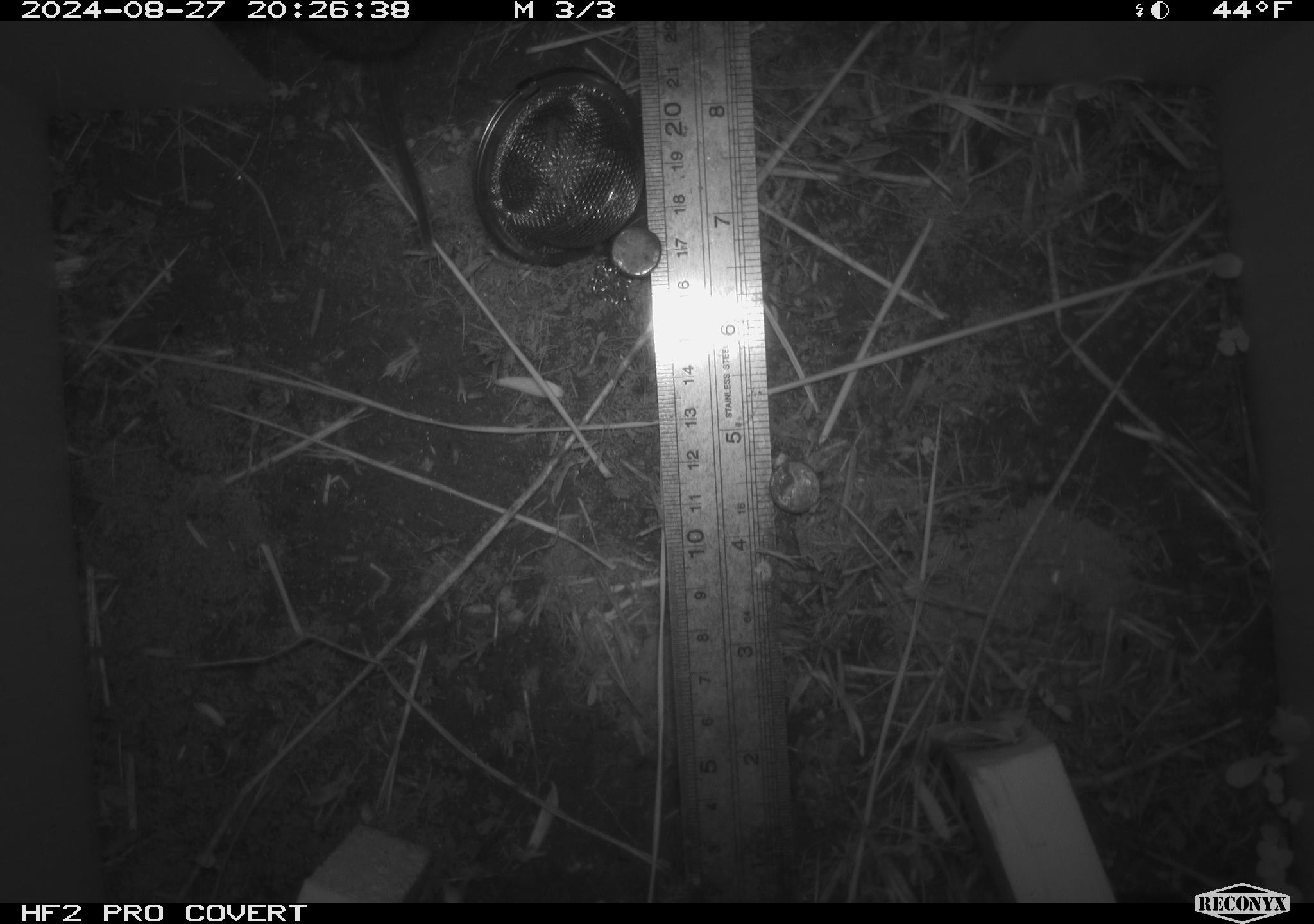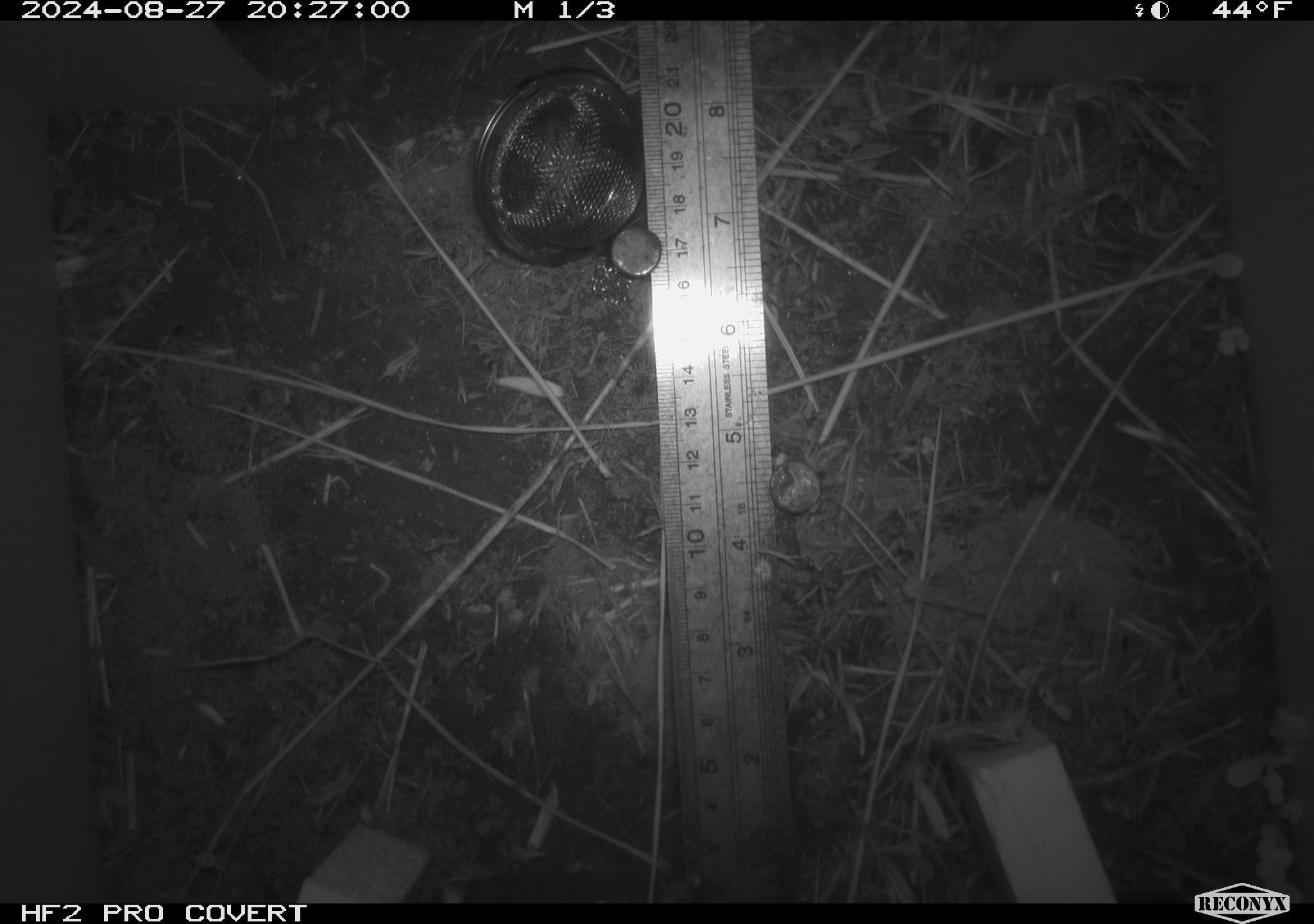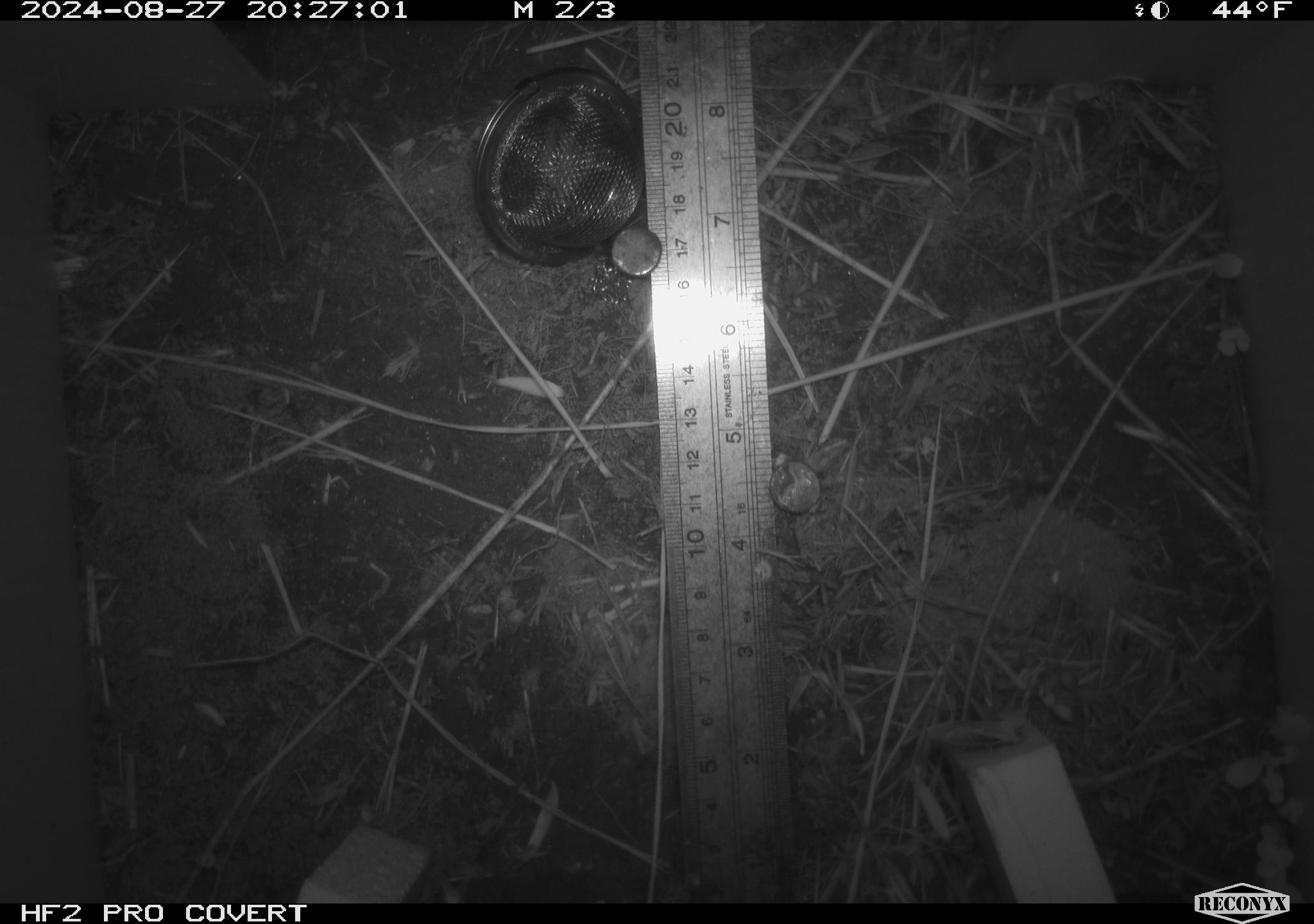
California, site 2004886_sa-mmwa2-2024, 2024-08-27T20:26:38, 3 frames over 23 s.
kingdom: Animalia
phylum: Chordata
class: Mammalia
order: Rodentia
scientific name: Rodentia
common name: mouse species